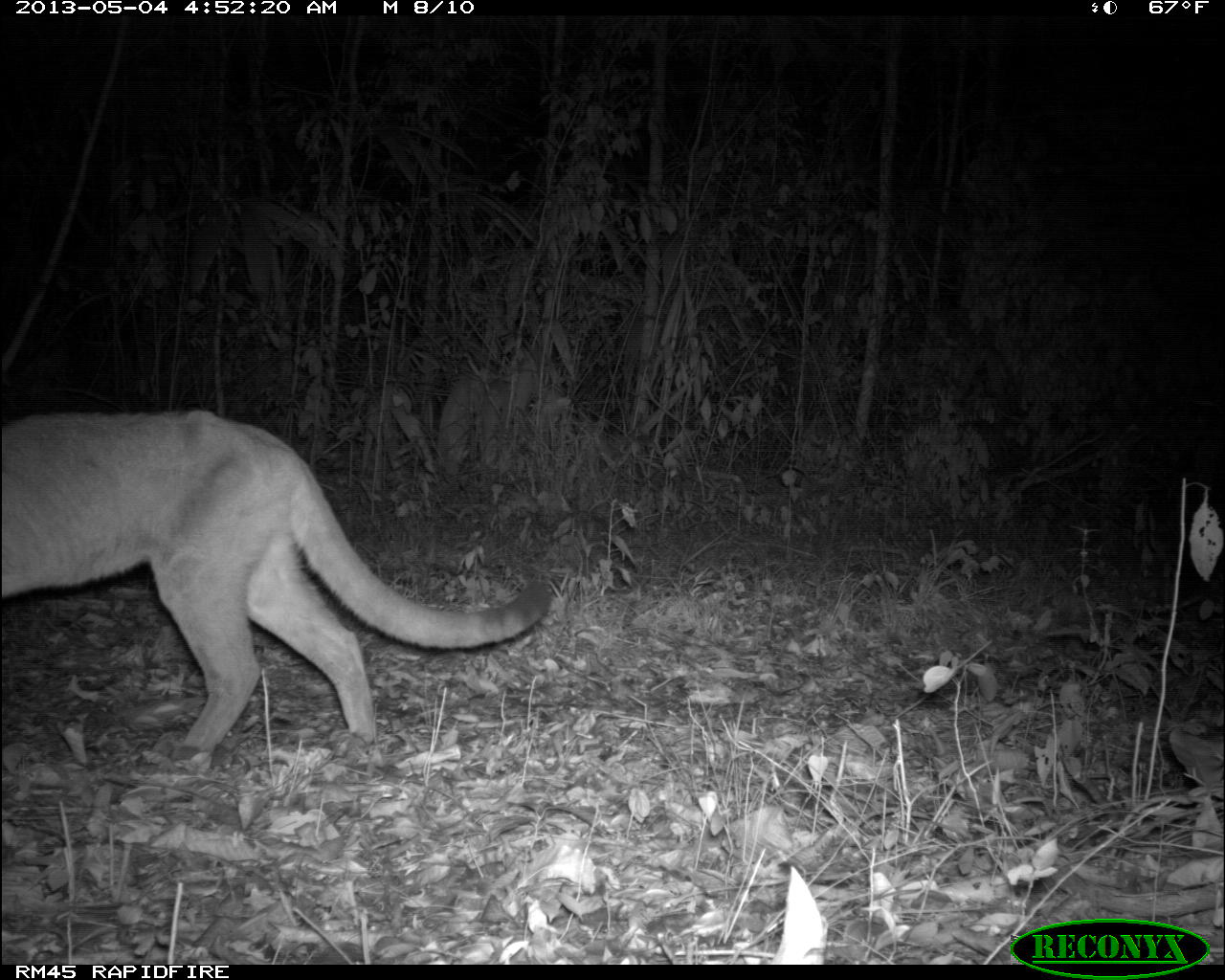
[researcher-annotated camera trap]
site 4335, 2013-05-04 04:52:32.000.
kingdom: Animalia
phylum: Chordata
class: Mammalia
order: Carnivora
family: Felidae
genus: Puma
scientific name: Puma concolor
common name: mountain lion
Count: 2.